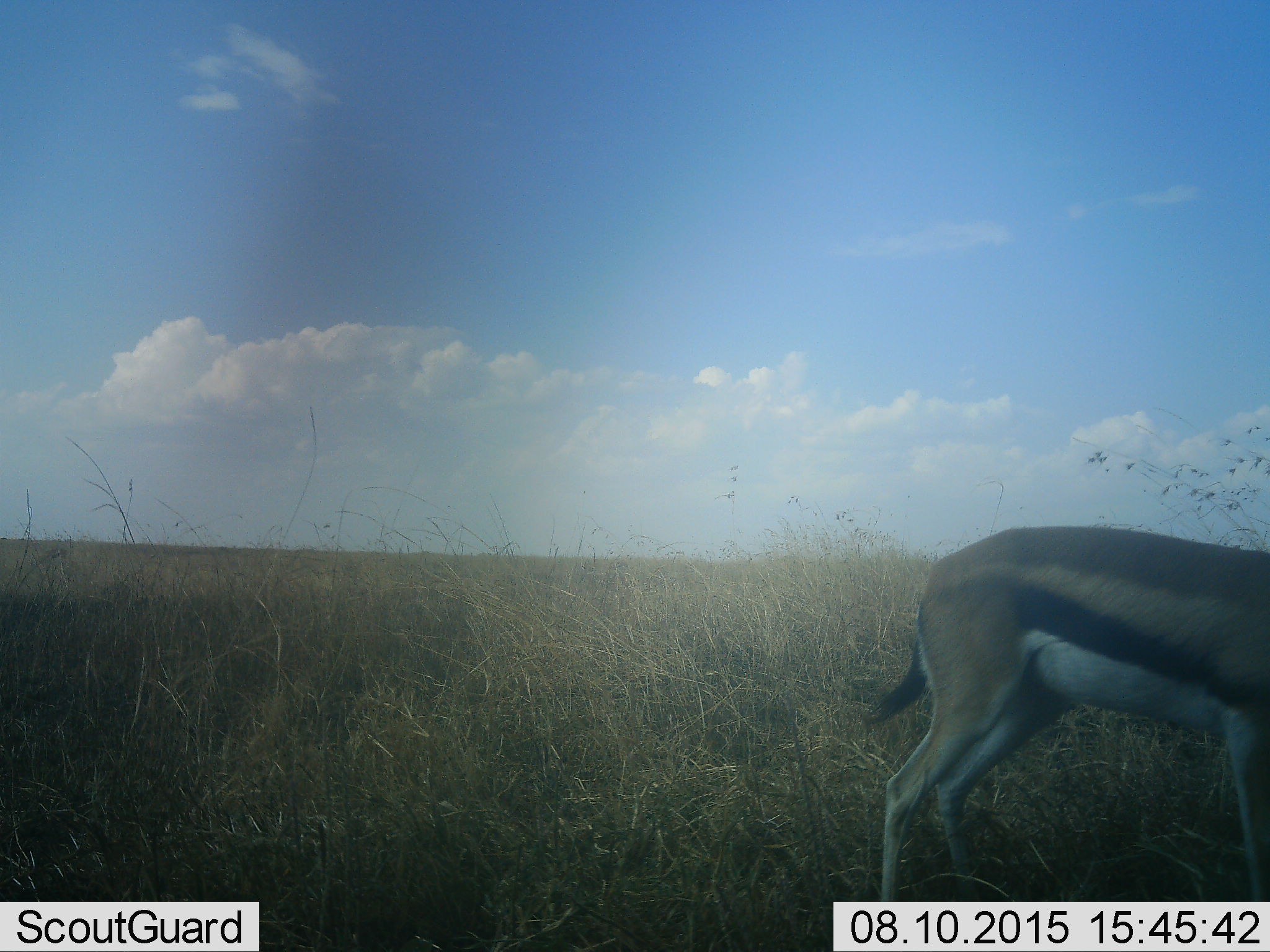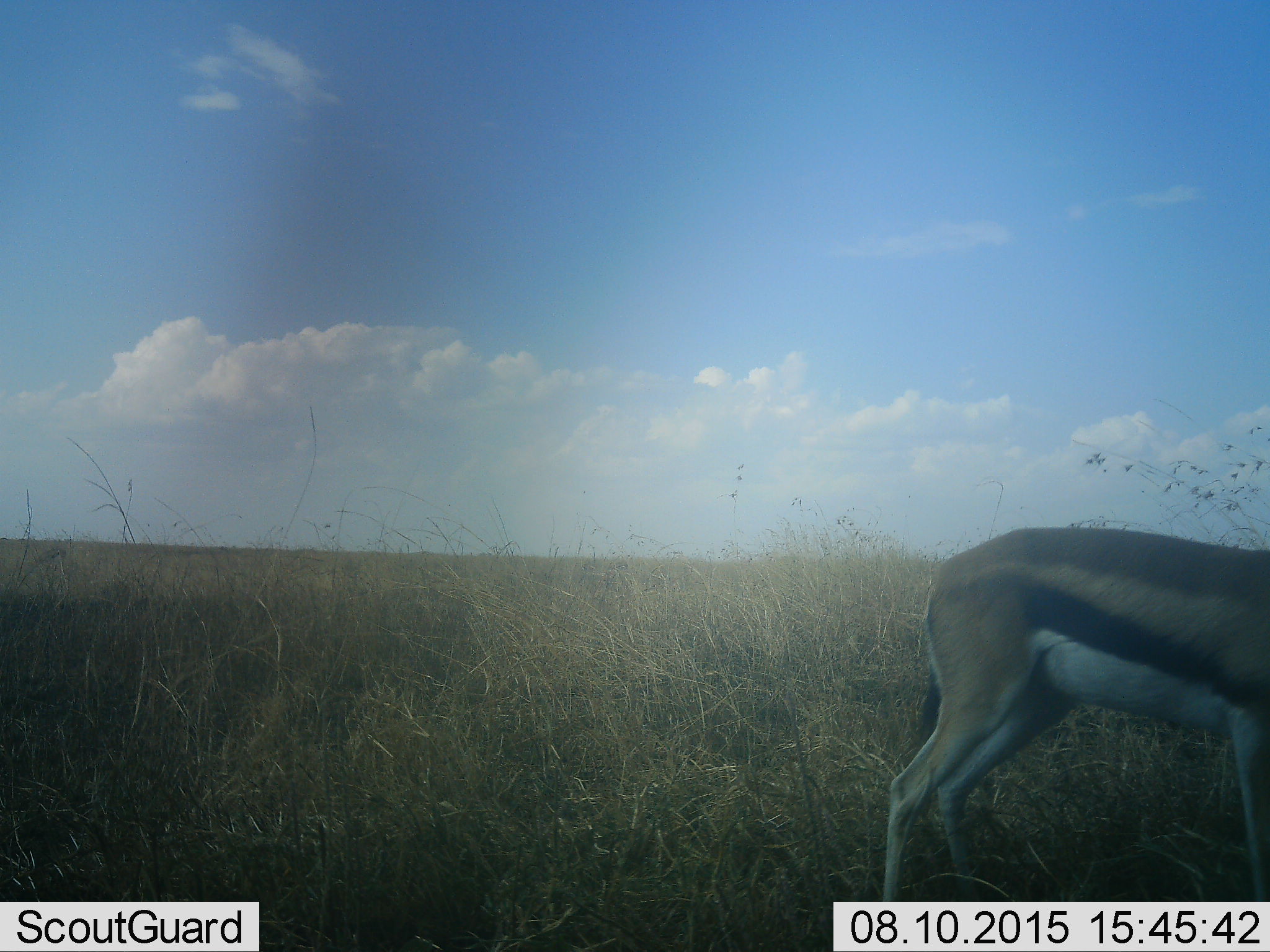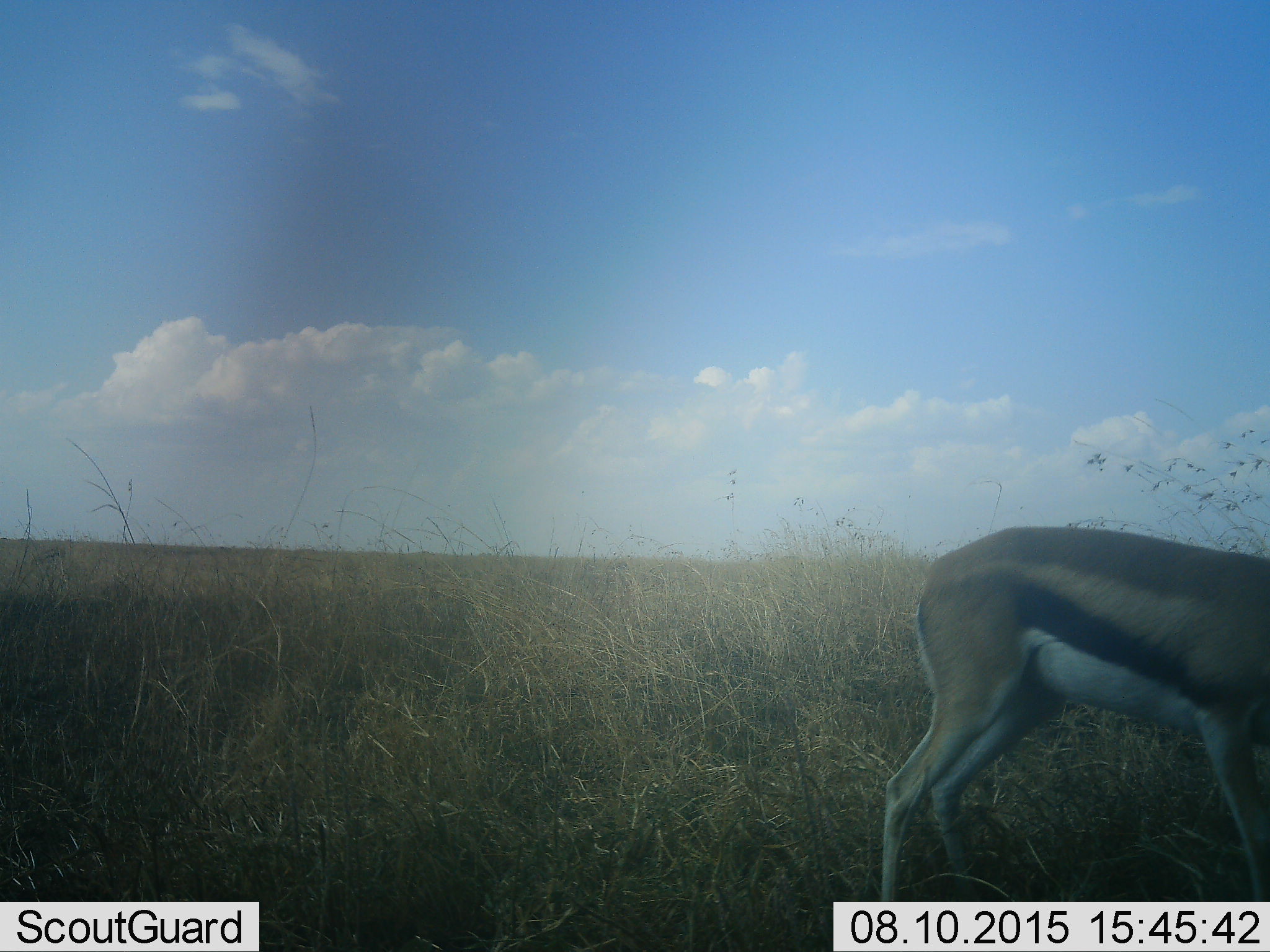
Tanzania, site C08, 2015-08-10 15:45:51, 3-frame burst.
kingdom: Animalia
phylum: Chordata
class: Mammalia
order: Artiodactyla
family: Bovidae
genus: Eudorcas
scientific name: Eudorcas thomsonii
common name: thomson's gazelle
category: gazellethomsons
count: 1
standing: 72%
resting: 0%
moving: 11%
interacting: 0%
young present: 0%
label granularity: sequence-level